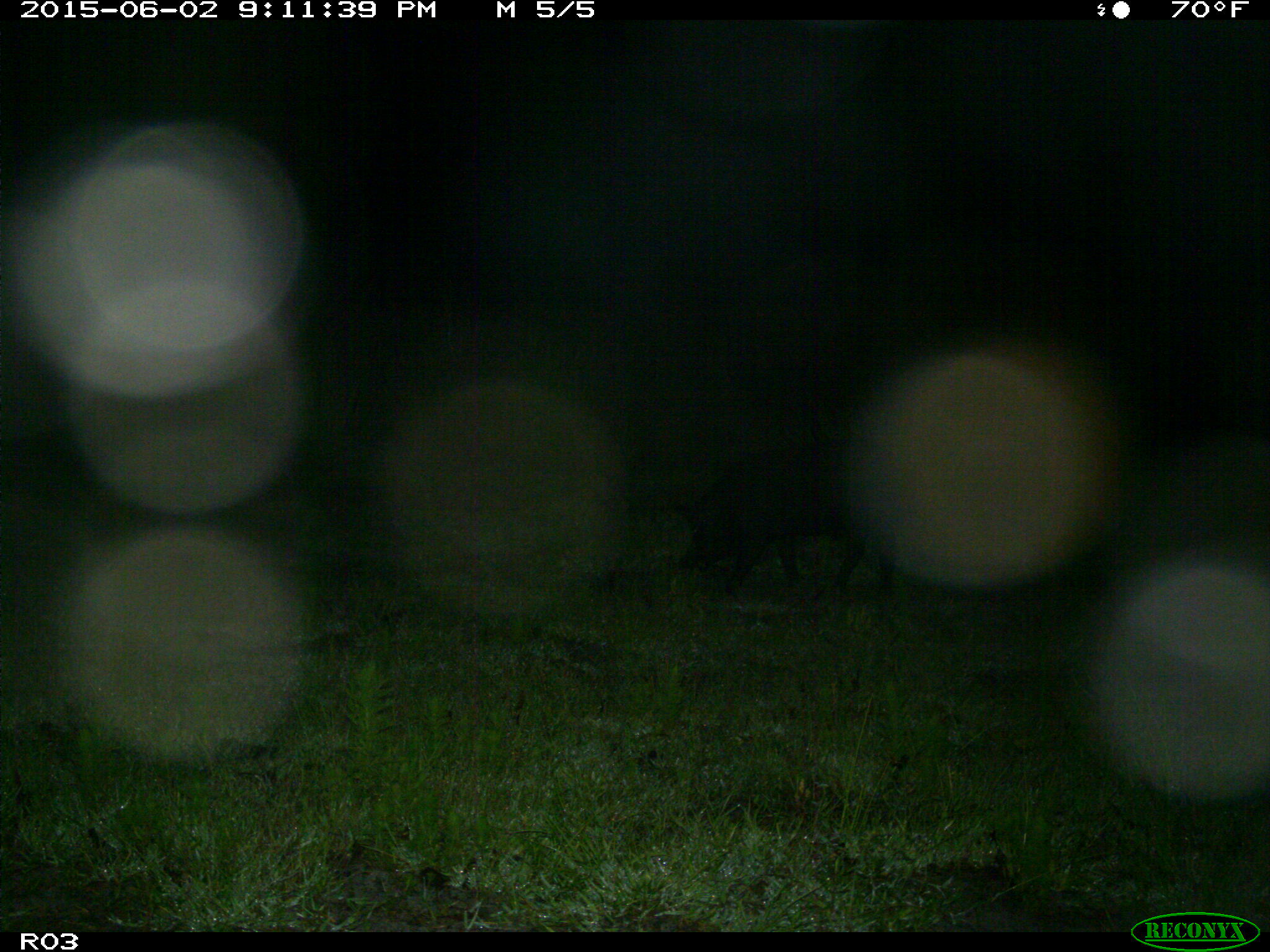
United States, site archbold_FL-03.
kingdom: Animalia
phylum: Chordata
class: Mammalia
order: Artiodactyla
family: Suidae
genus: Sus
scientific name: Sus scrofa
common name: wild boar